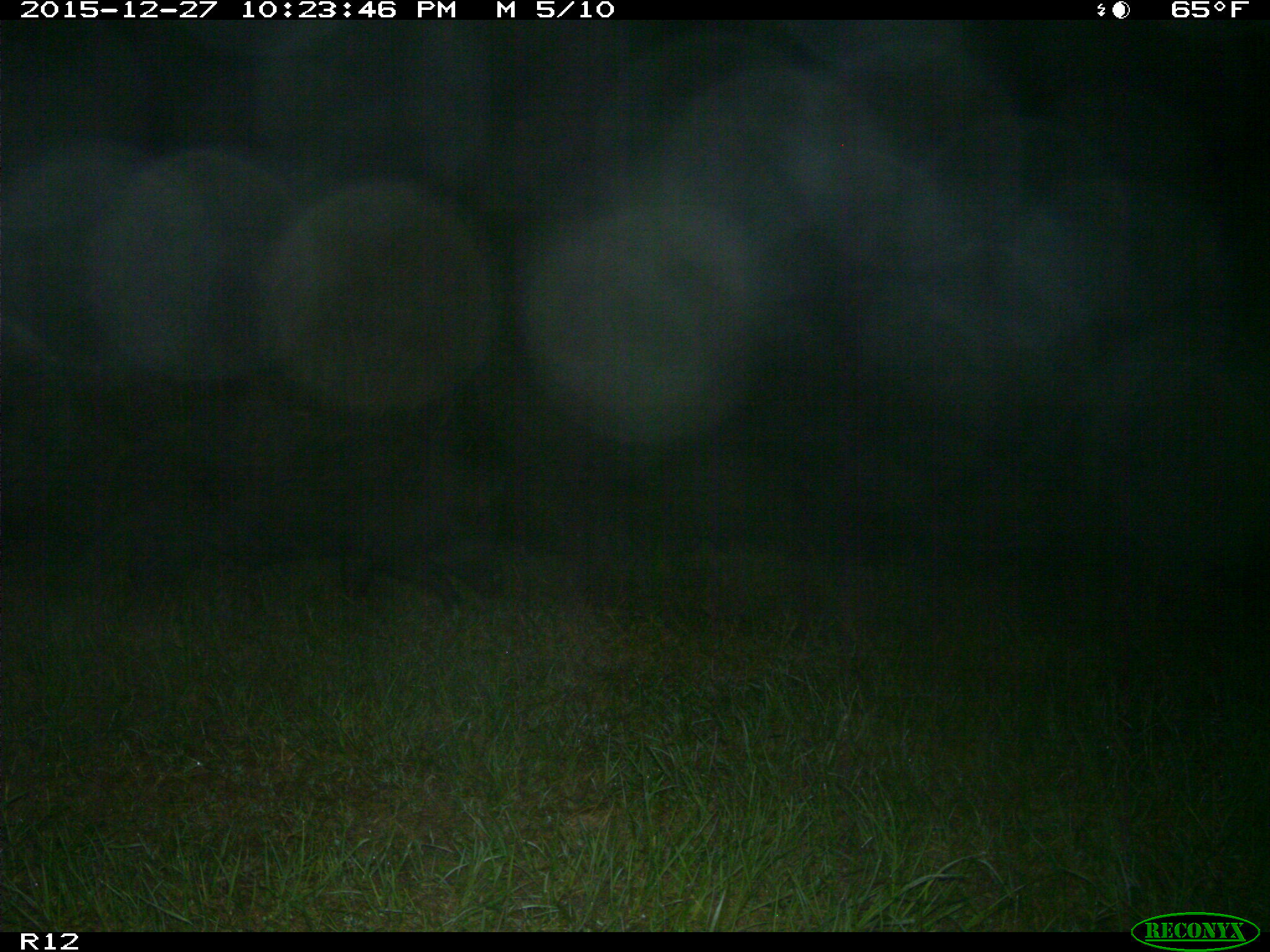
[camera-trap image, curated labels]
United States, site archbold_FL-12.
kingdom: Animalia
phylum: Chordata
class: Mammalia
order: Artiodactyla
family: Suidae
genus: Sus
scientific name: Sus scrofa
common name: wild boar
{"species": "Sus scrofa (wild boar)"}